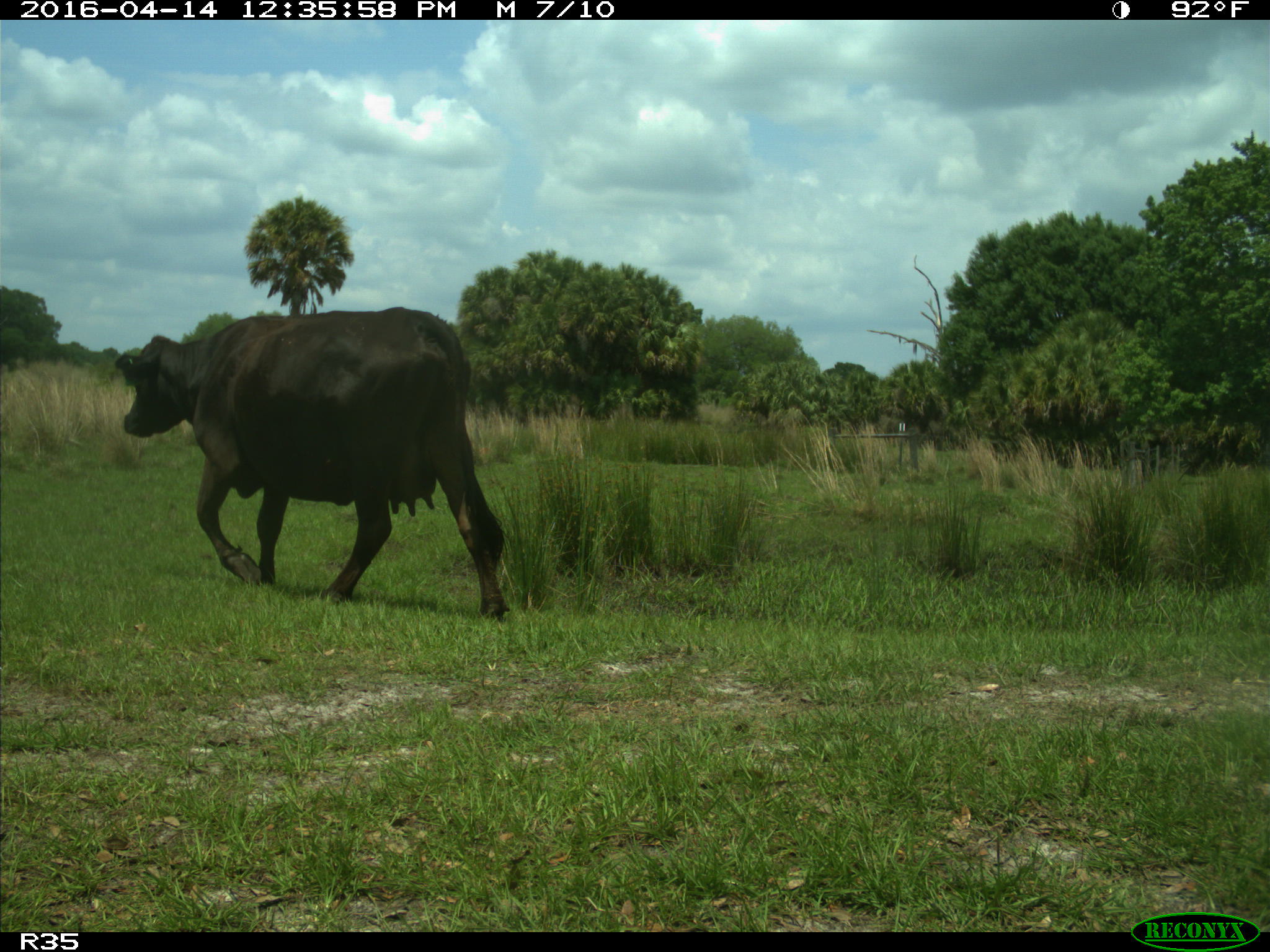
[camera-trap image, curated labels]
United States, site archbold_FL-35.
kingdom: Animalia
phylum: Chordata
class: Mammalia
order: Artiodactyla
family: Bovidae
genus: Bos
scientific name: Bos taurus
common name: domestic cow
Bos taurus (domestic cow).